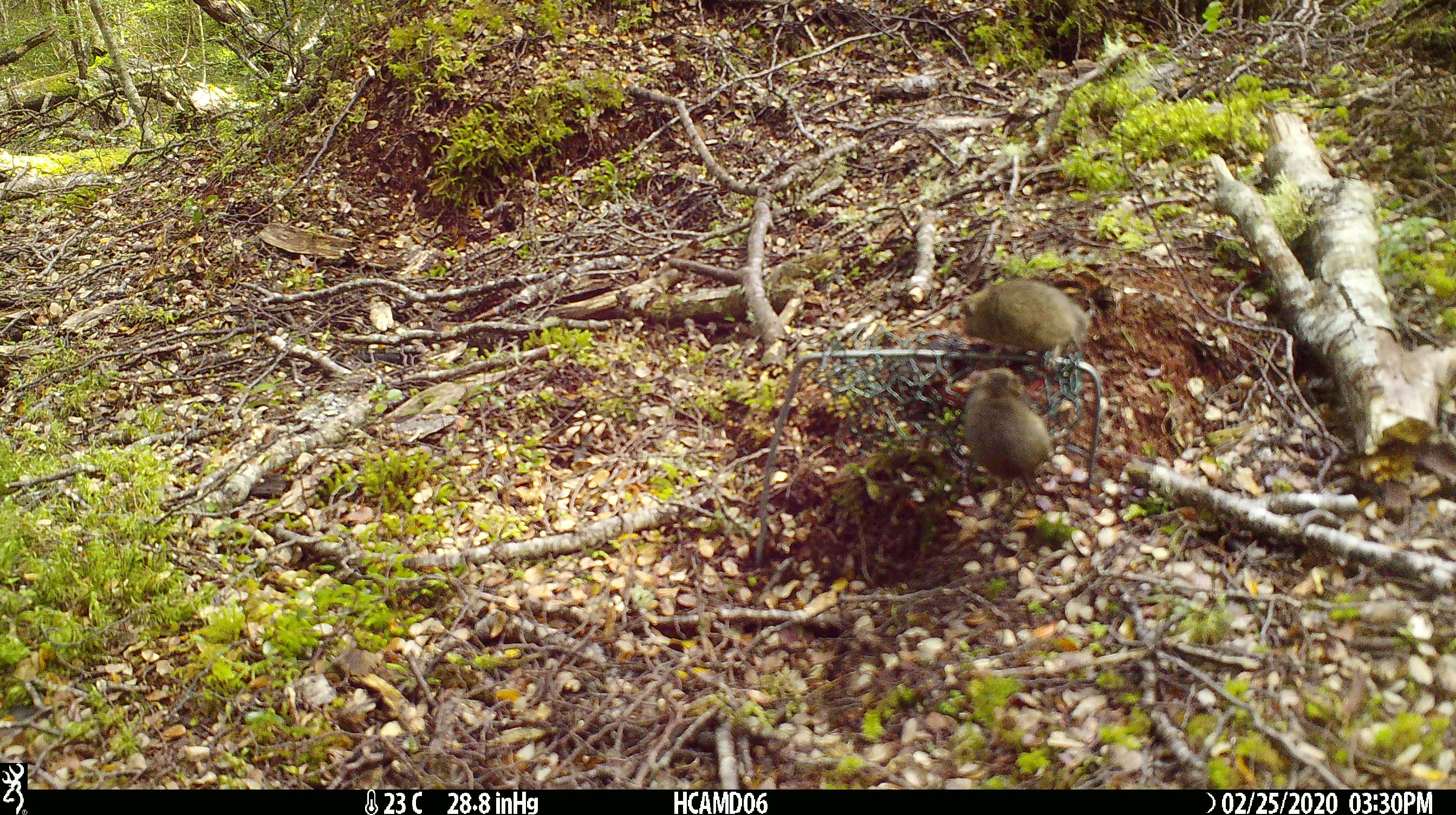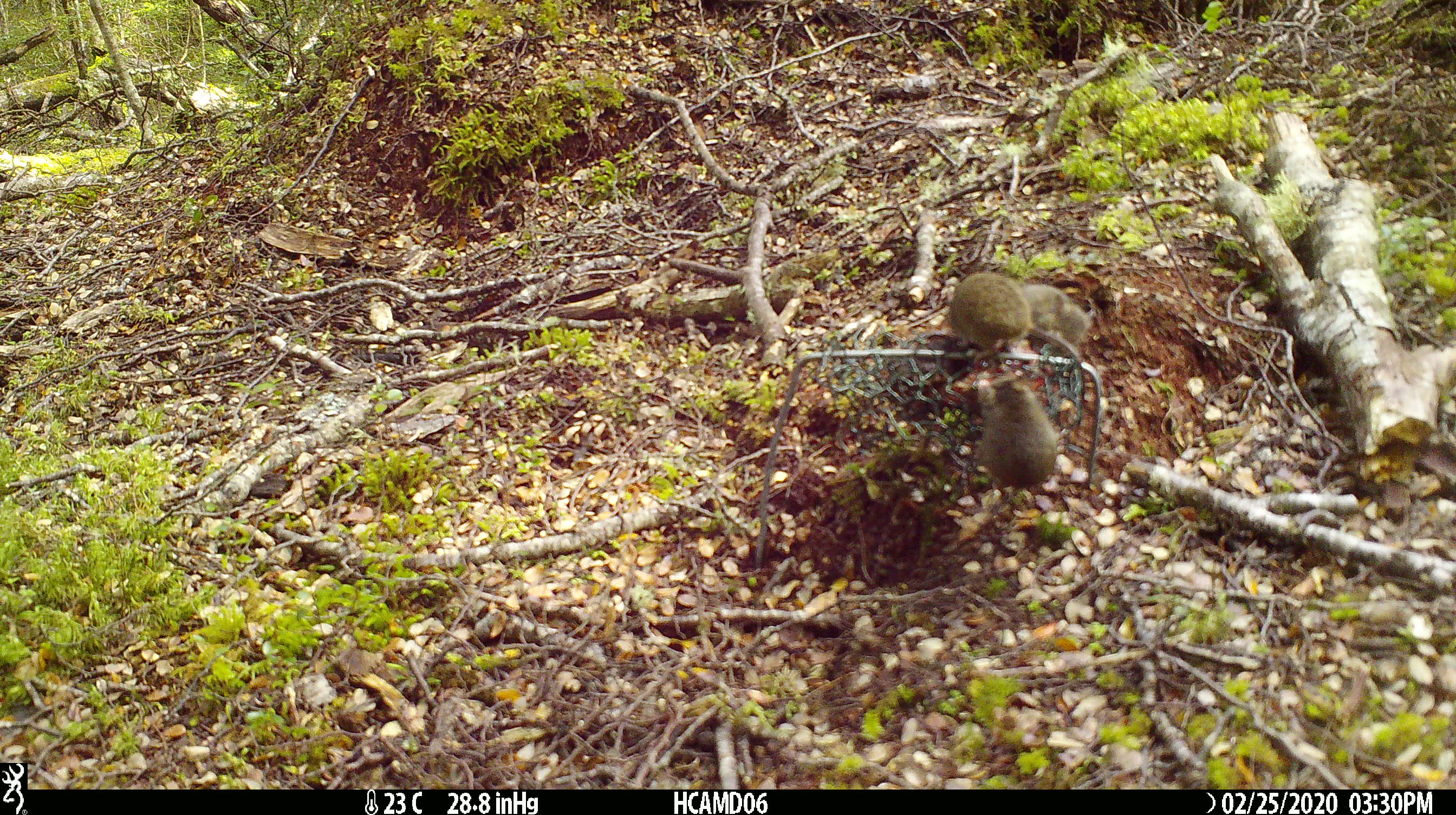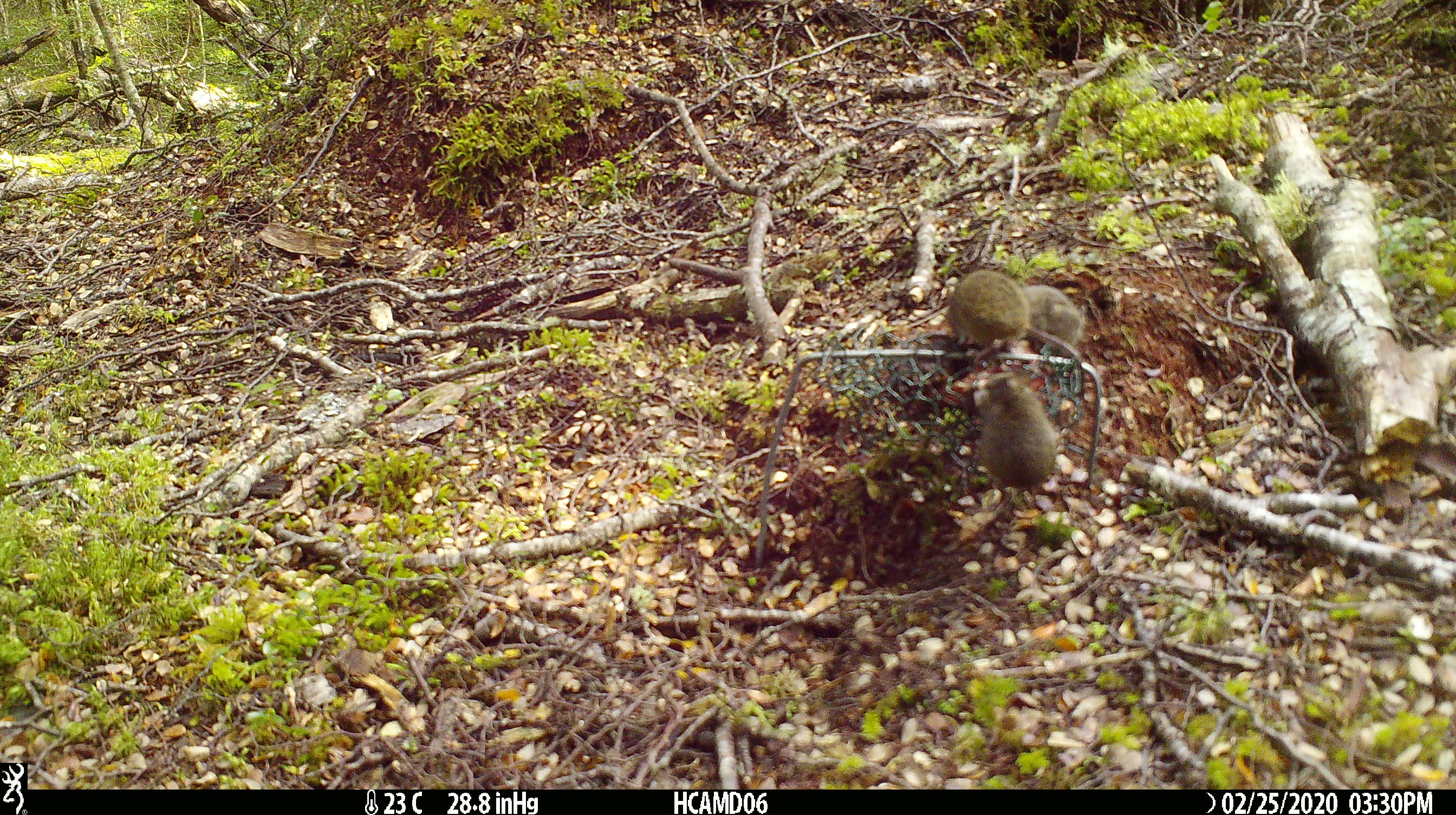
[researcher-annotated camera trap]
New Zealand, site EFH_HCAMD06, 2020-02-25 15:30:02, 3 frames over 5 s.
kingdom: Animalia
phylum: Chordata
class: Mammalia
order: Rodentia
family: Muridae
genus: Mus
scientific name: Mus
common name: mouse